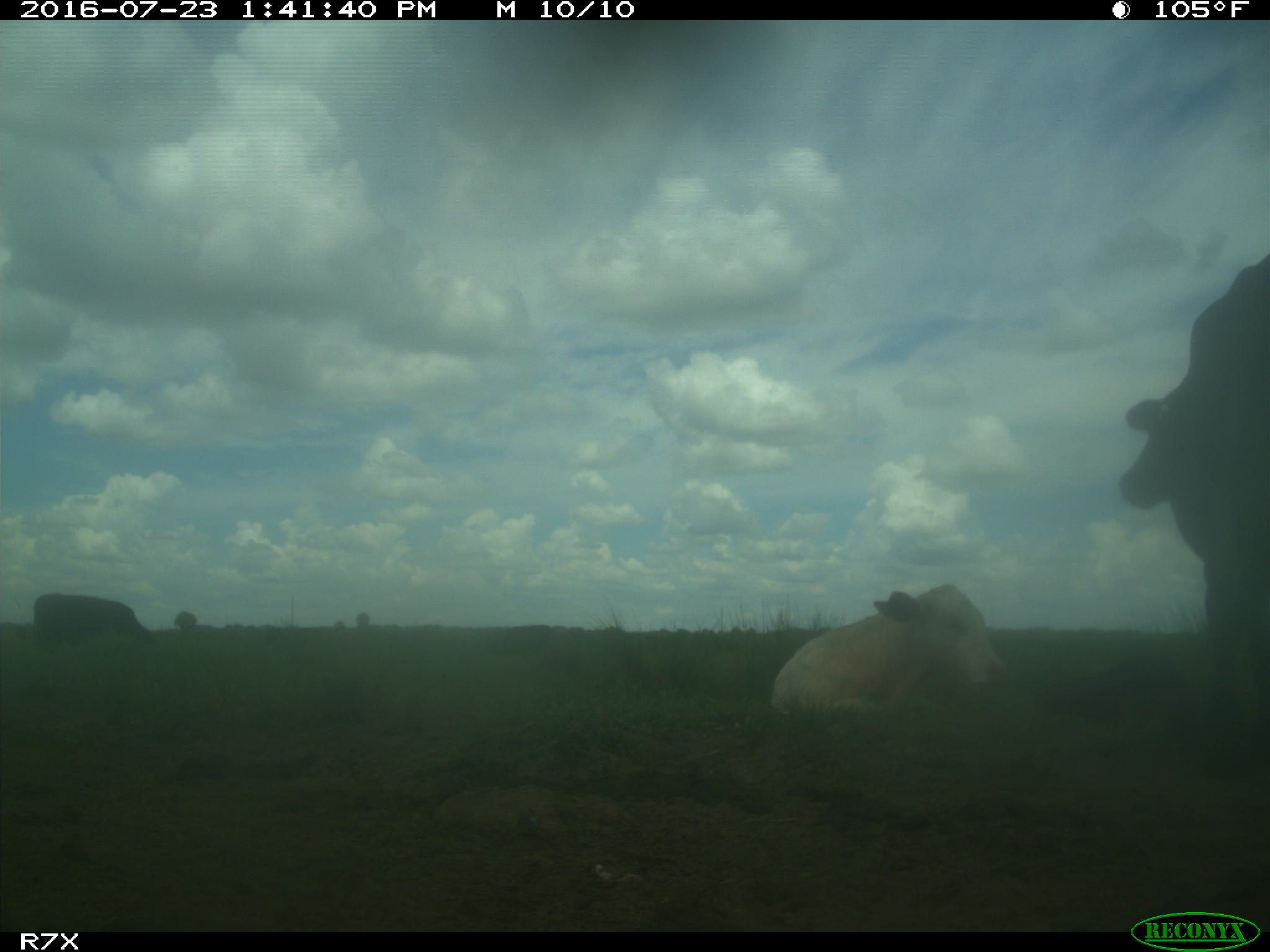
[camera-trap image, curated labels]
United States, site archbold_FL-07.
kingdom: Animalia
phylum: Chordata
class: Mammalia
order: Artiodactyla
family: Bovidae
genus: Bos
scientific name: Bos taurus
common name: domestic cow